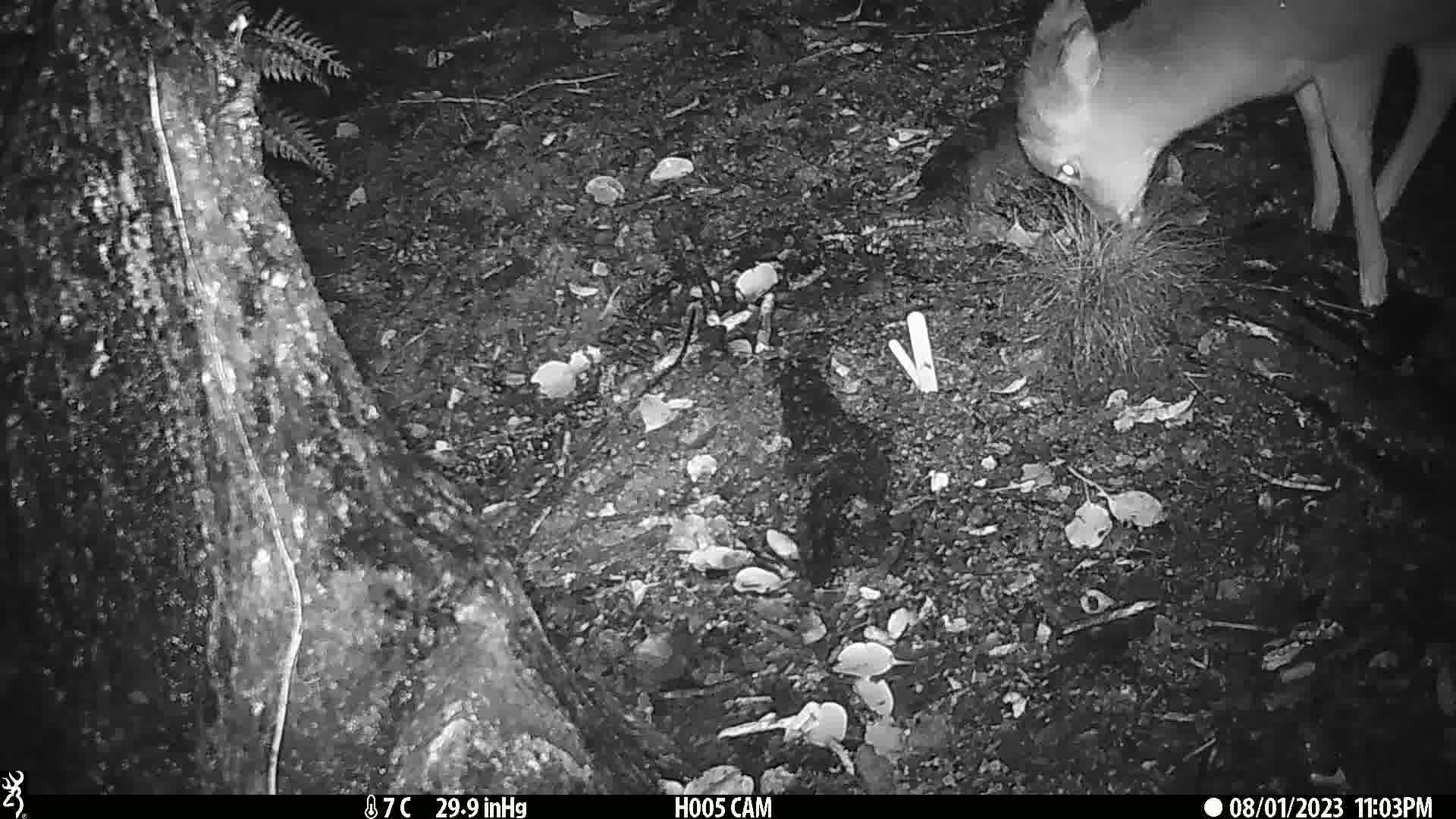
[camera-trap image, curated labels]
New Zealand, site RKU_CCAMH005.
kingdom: Animalia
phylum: Chordata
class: Mammalia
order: Artiodactyla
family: Cervidae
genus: Odocoileus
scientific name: Odocoileus virginianus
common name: white-tailed deer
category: white tailed deer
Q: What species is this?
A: White tailed deer (white-tailed deer) (Odocoileus virginianus).